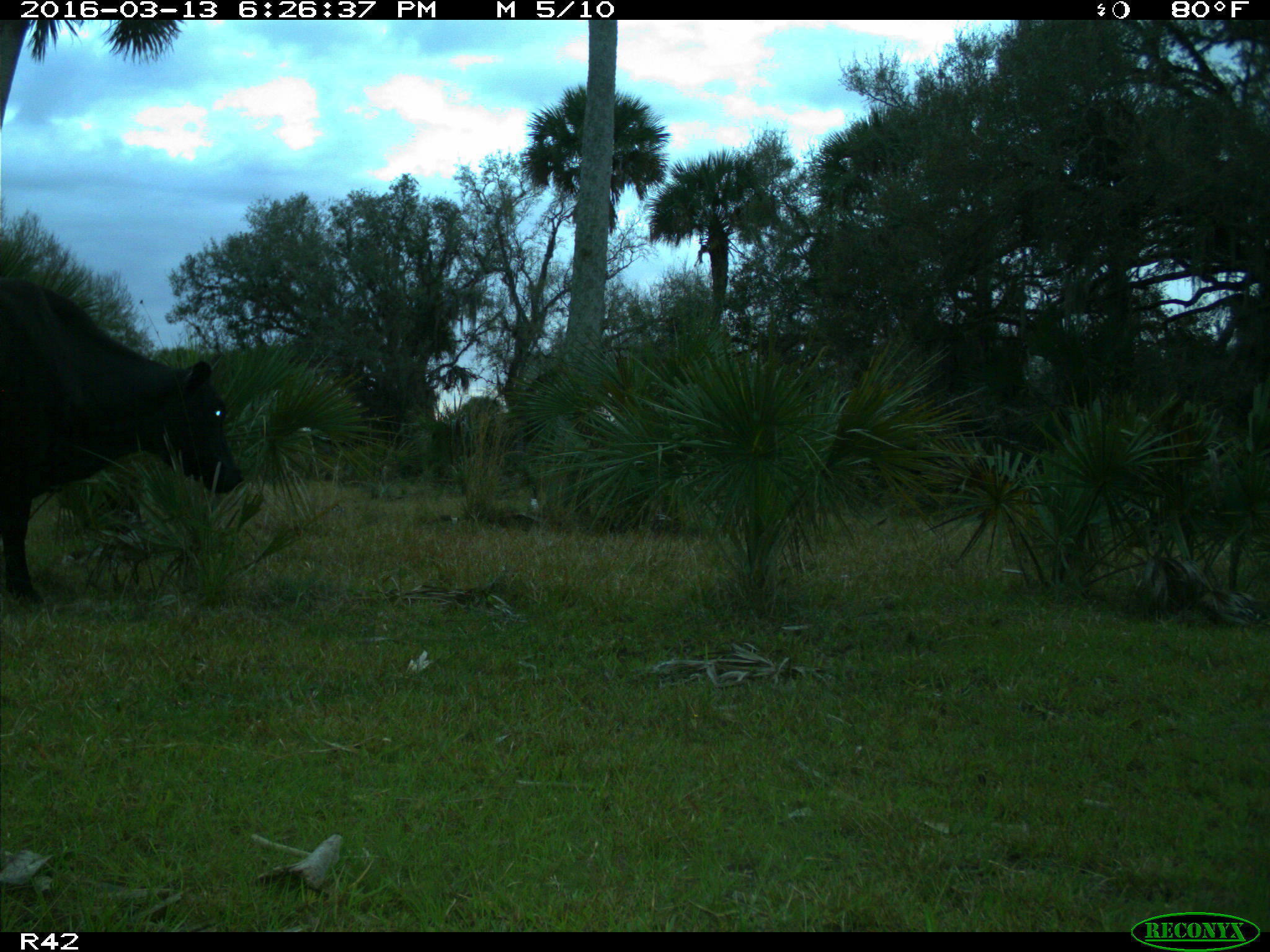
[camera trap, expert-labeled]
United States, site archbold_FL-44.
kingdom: Animalia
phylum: Chordata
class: Mammalia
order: Artiodactyla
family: Bovidae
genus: Bos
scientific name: Bos taurus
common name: domestic cow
Bos taurus (domestic cow).